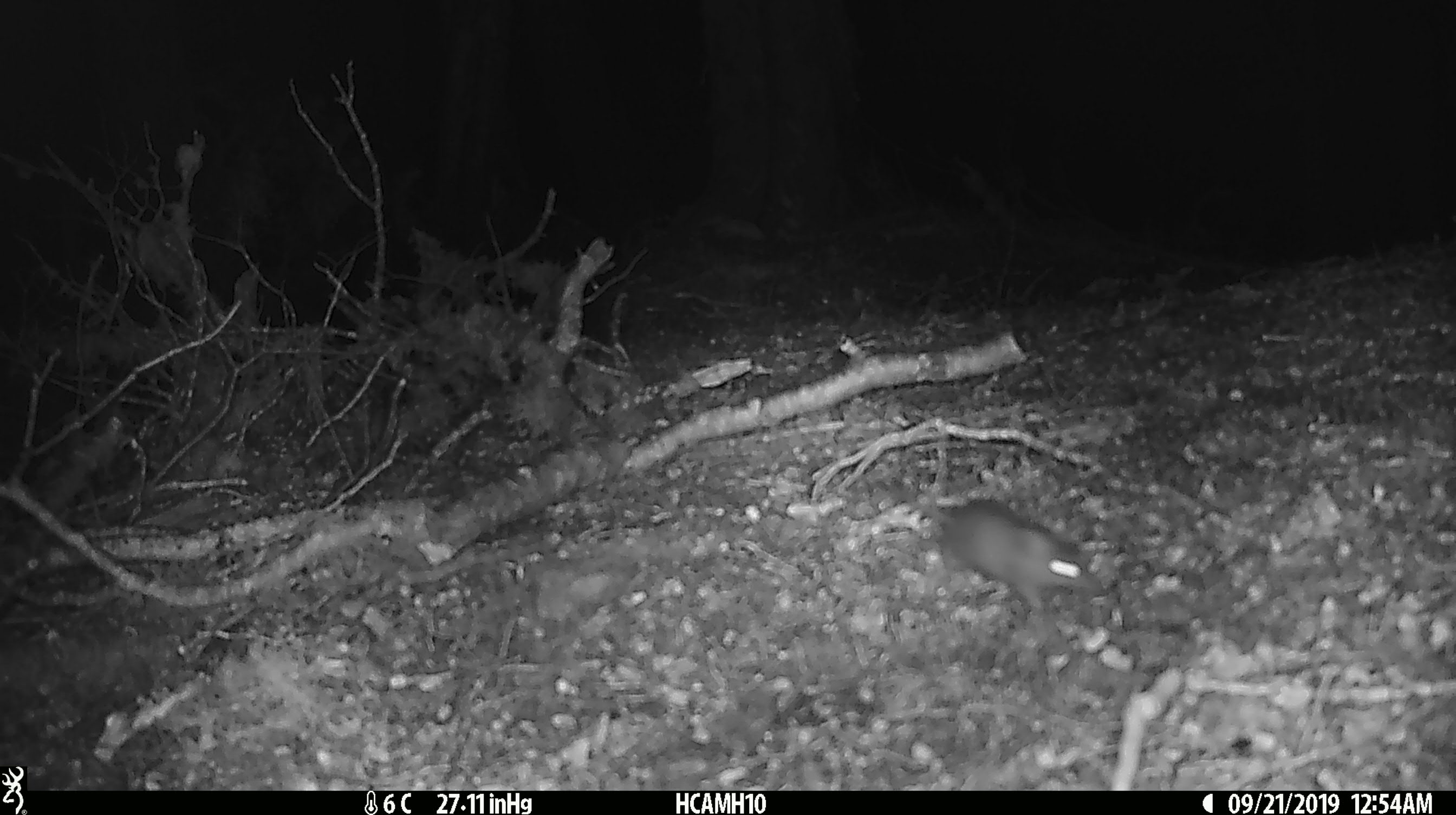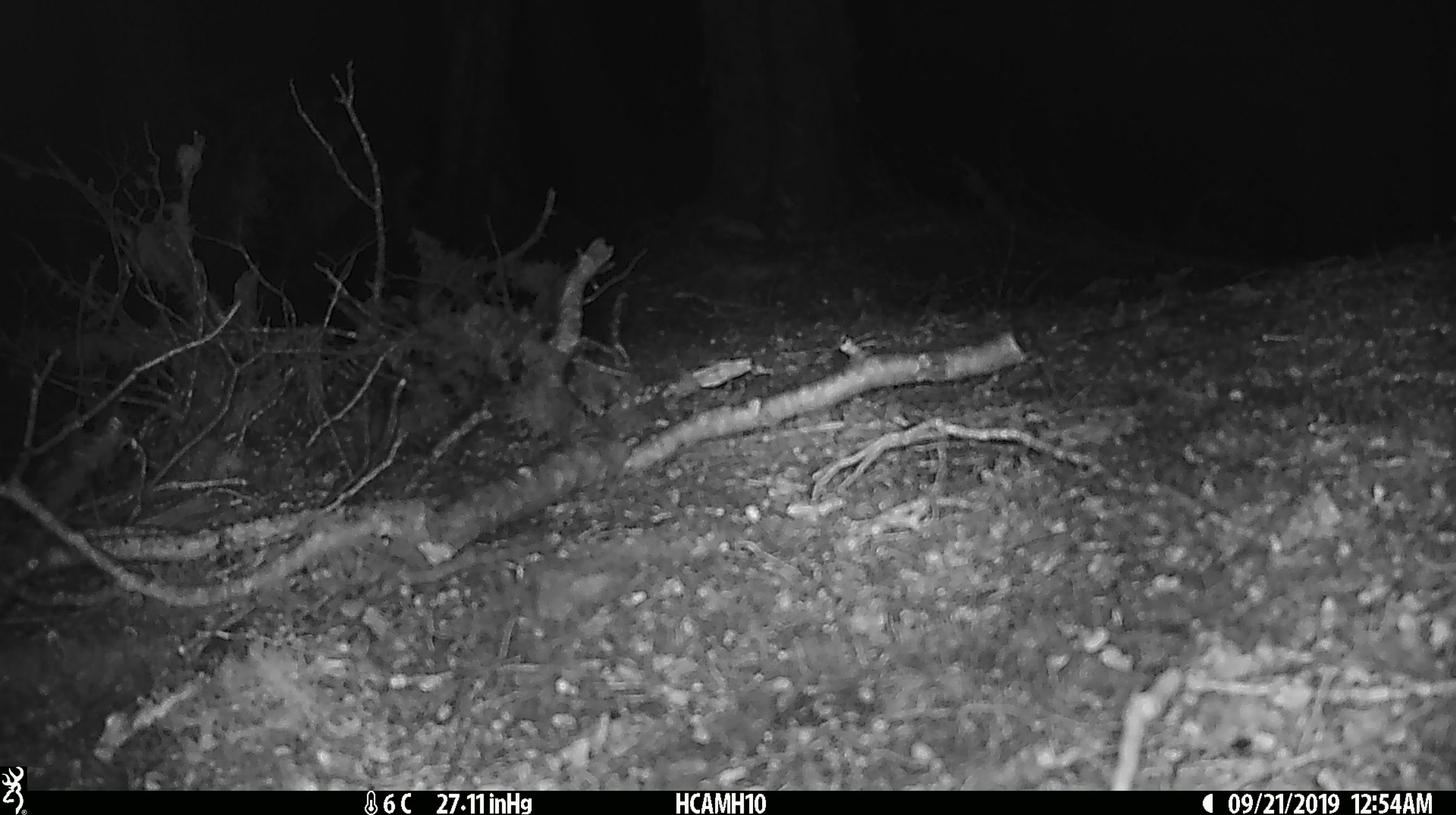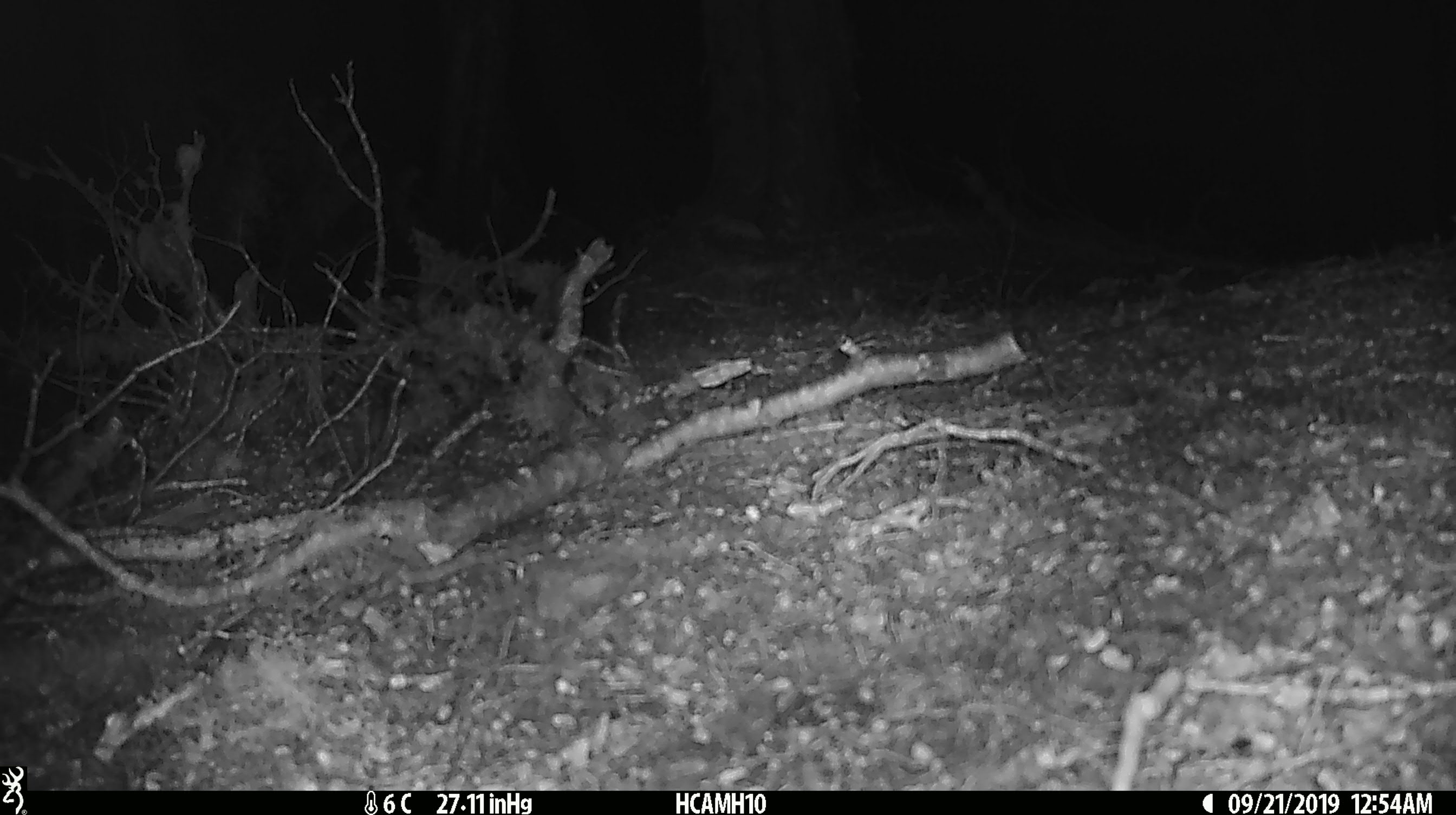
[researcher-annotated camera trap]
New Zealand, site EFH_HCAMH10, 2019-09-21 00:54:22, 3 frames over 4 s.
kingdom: Animalia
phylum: Chordata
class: Mammalia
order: Rodentia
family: Muridae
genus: Mus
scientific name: Mus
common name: mouse